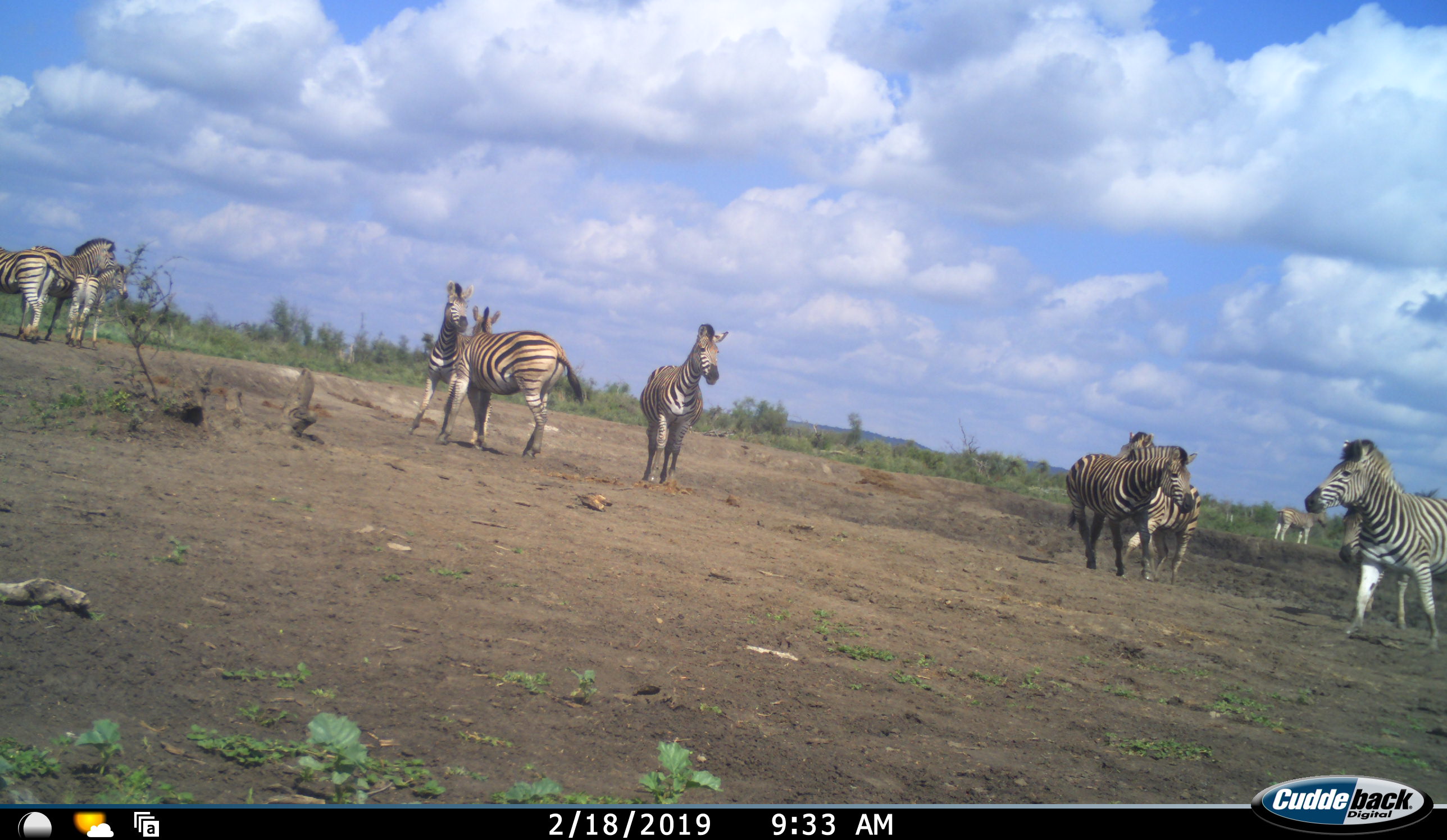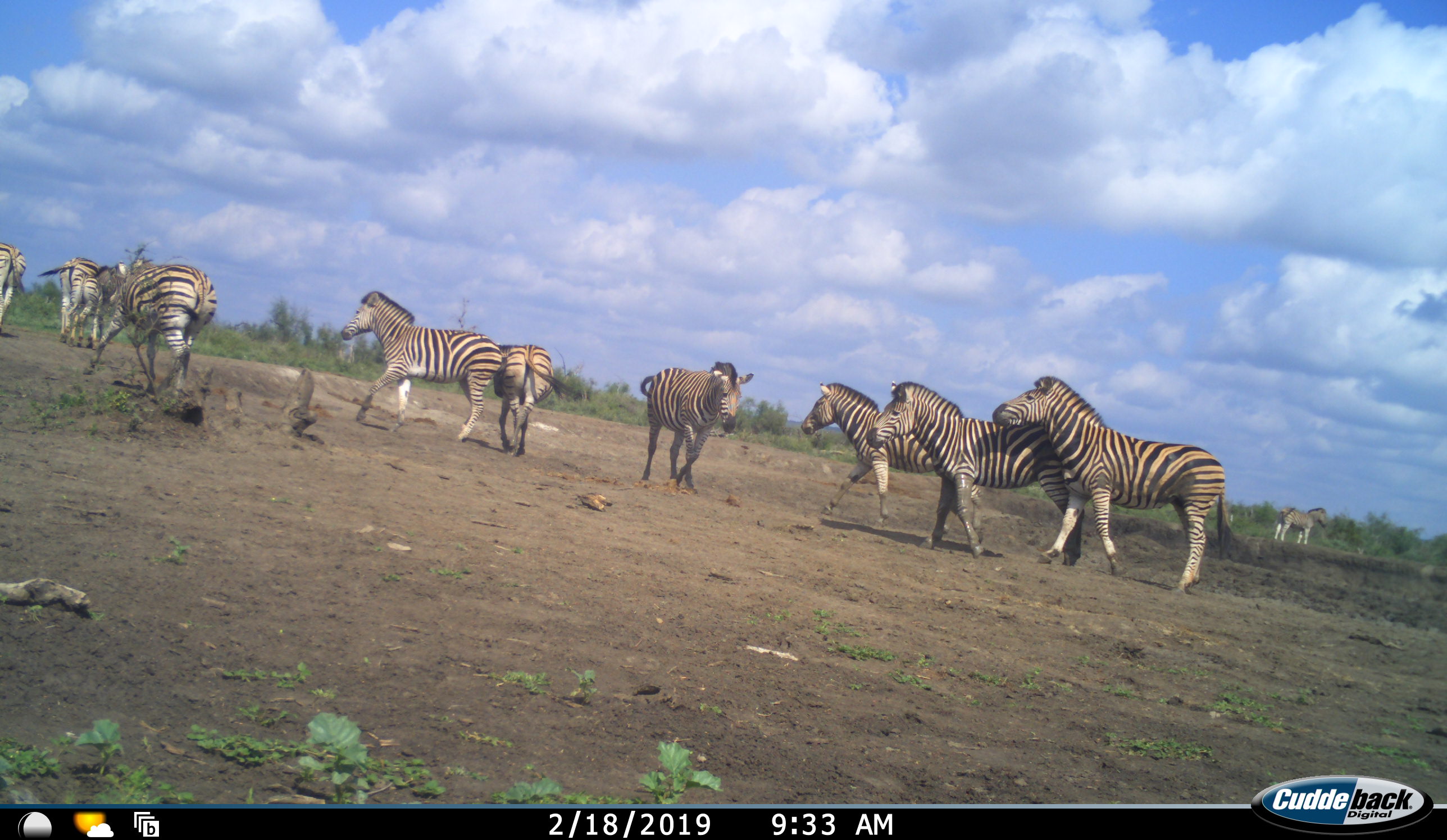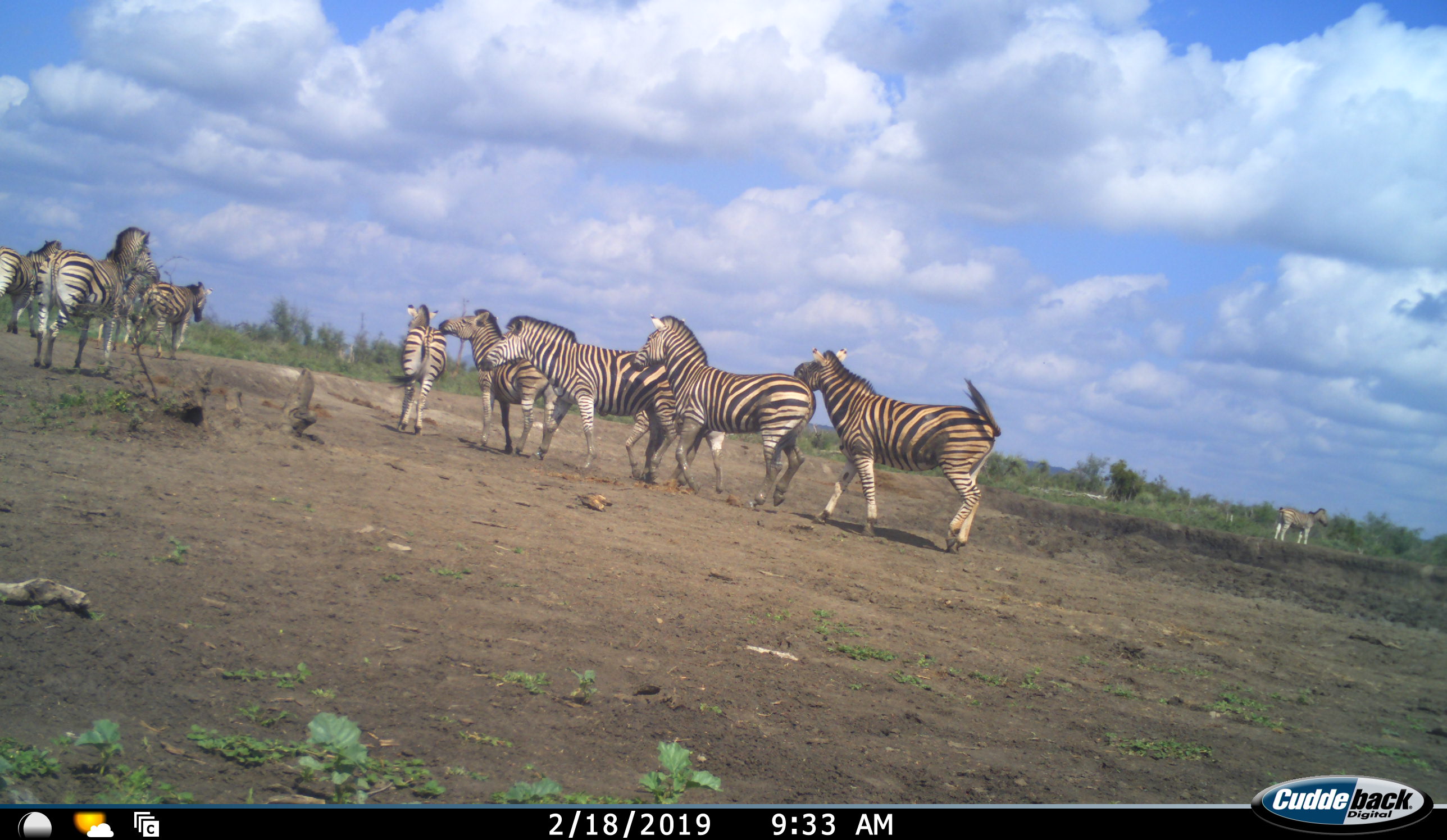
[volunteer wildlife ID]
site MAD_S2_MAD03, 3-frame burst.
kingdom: Animalia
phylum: Chordata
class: Mammalia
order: Perissodactyla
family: Equidae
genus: Equus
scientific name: Equus quagga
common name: plains zebra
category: zebraplains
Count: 10.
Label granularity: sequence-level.